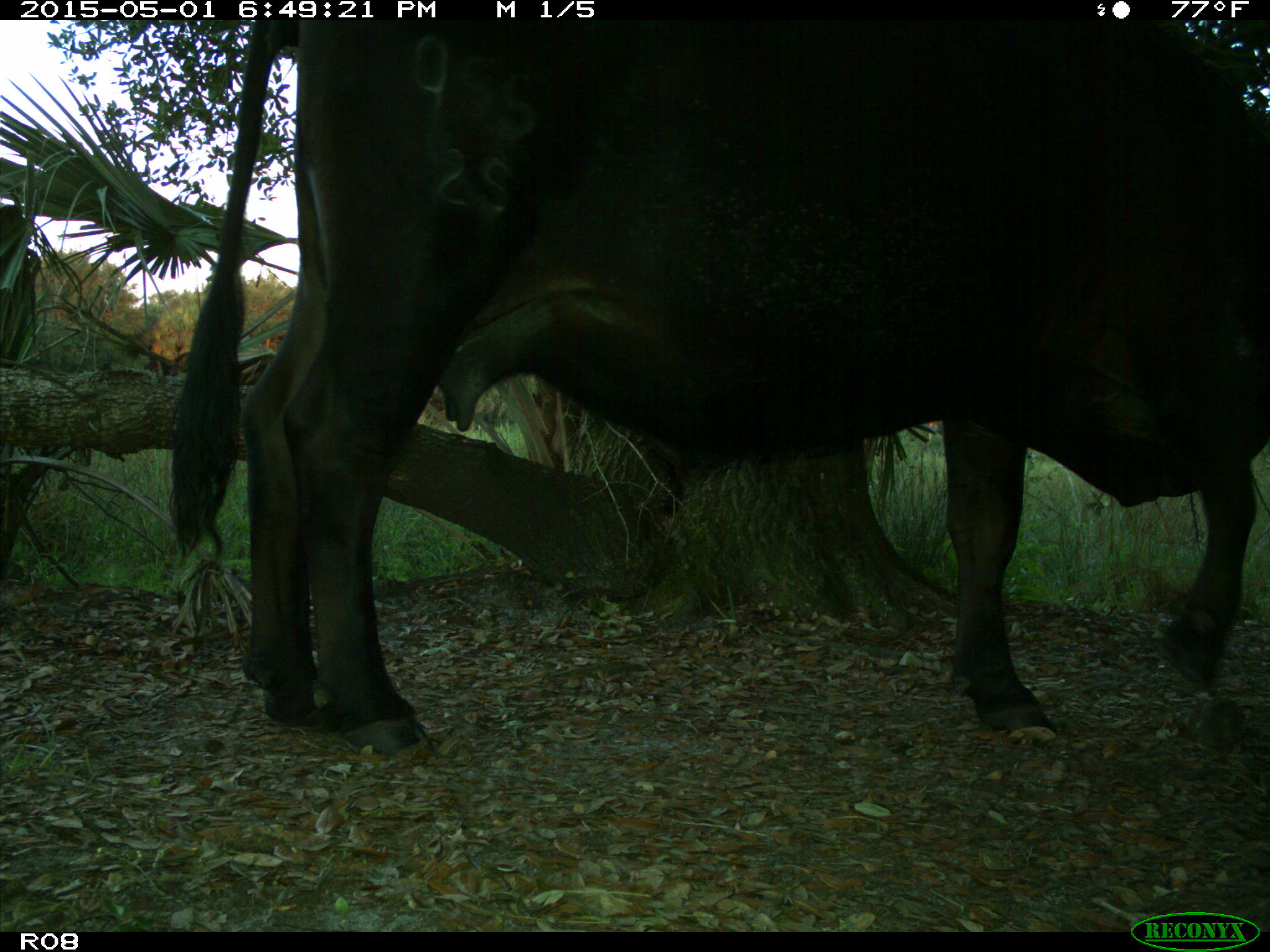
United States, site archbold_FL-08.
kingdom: Animalia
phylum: Chordata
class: Mammalia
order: Artiodactyla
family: Bovidae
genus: Bos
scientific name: Bos taurus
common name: domestic cow